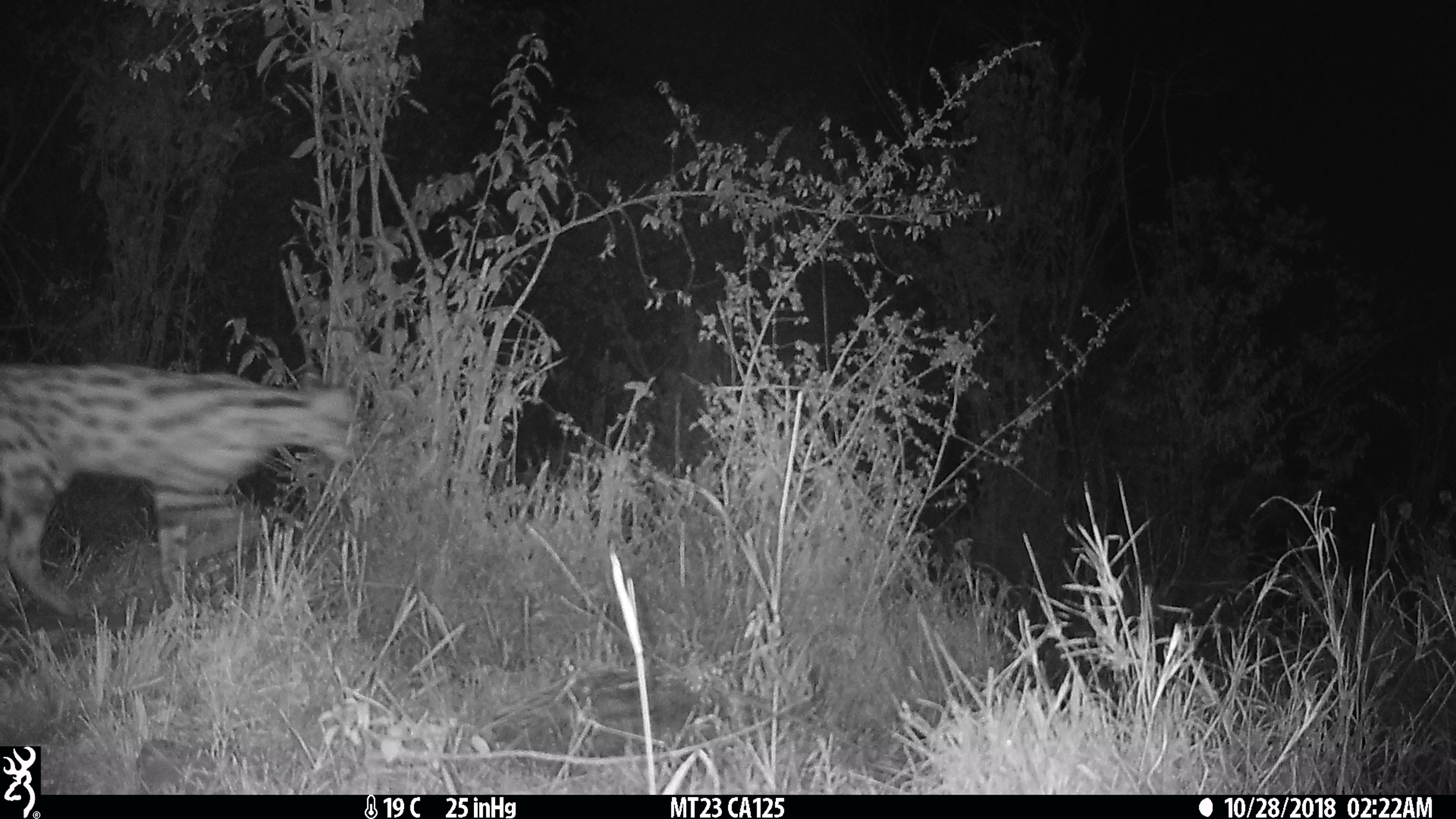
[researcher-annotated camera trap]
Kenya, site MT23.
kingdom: Animalia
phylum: Chordata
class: Mammalia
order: Carnivora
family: Felidae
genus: Leptailurus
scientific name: Leptailurus serval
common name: serval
Serval (Leptailurus serval).